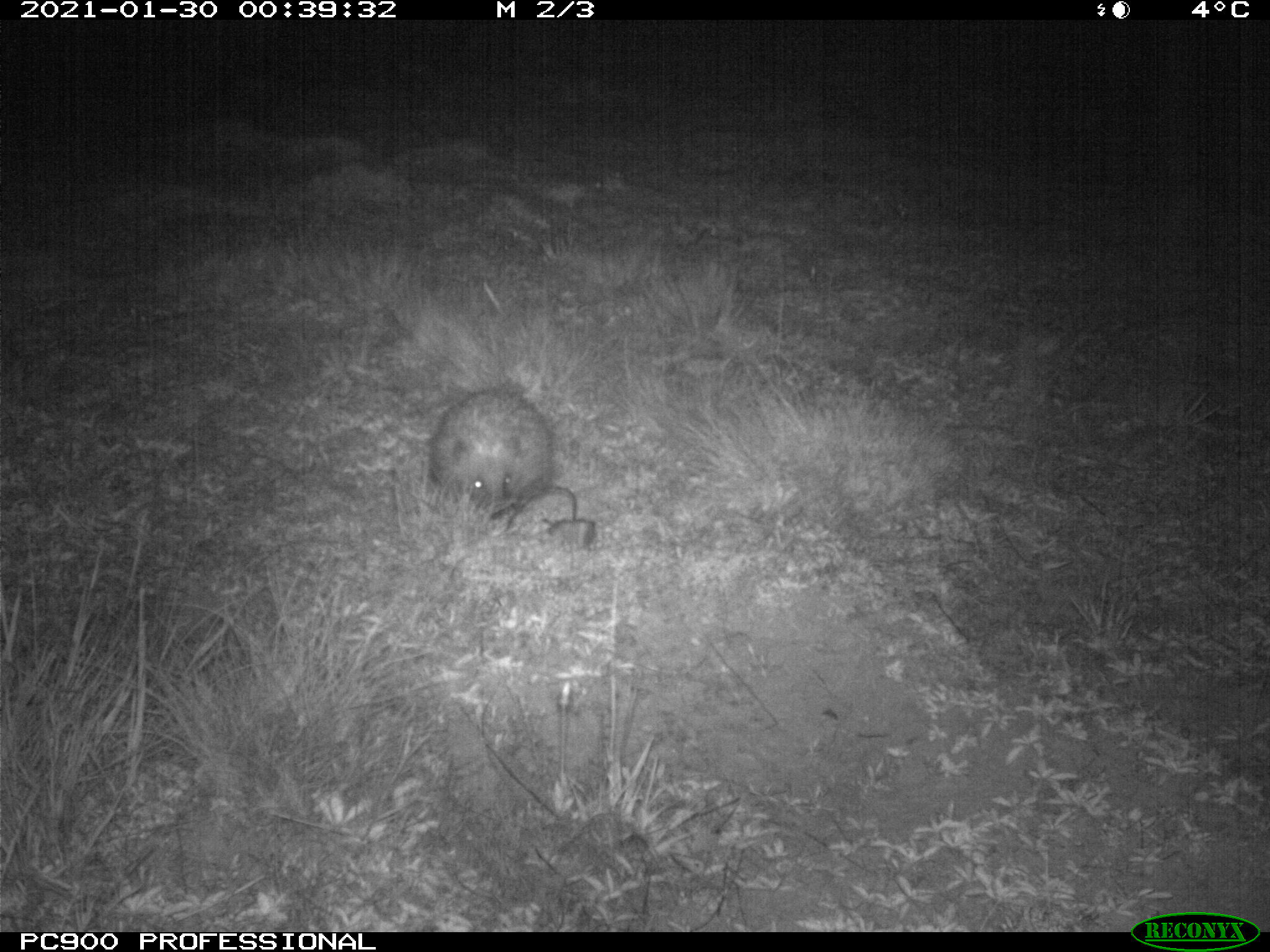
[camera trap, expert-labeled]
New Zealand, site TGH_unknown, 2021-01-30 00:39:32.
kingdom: Animalia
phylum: Chordata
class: Mammalia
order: Eulipotyphla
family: Erinaceidae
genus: Erinaceus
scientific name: Erinaceus europaeus europaeus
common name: european hedgehog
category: hedgehog